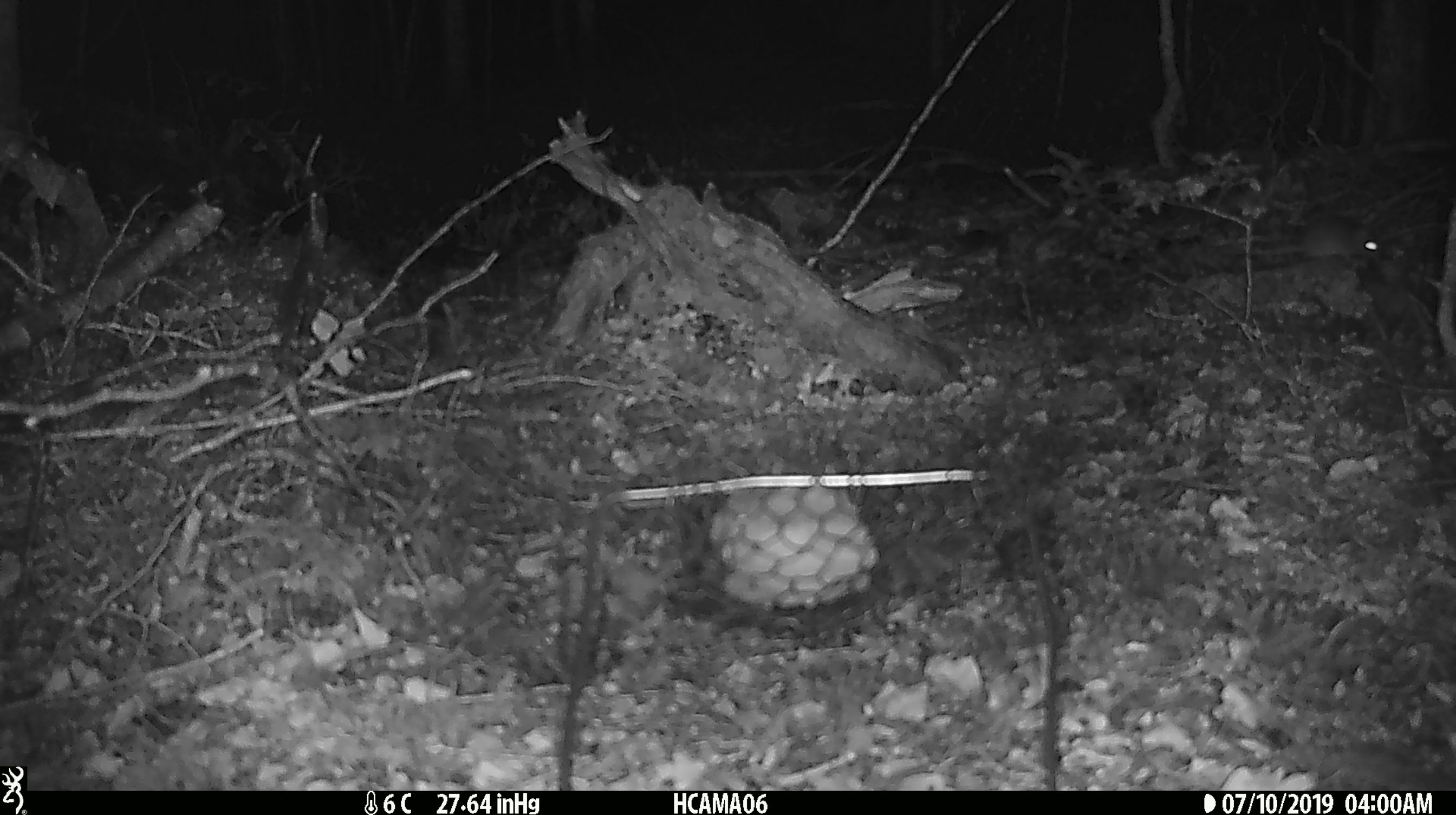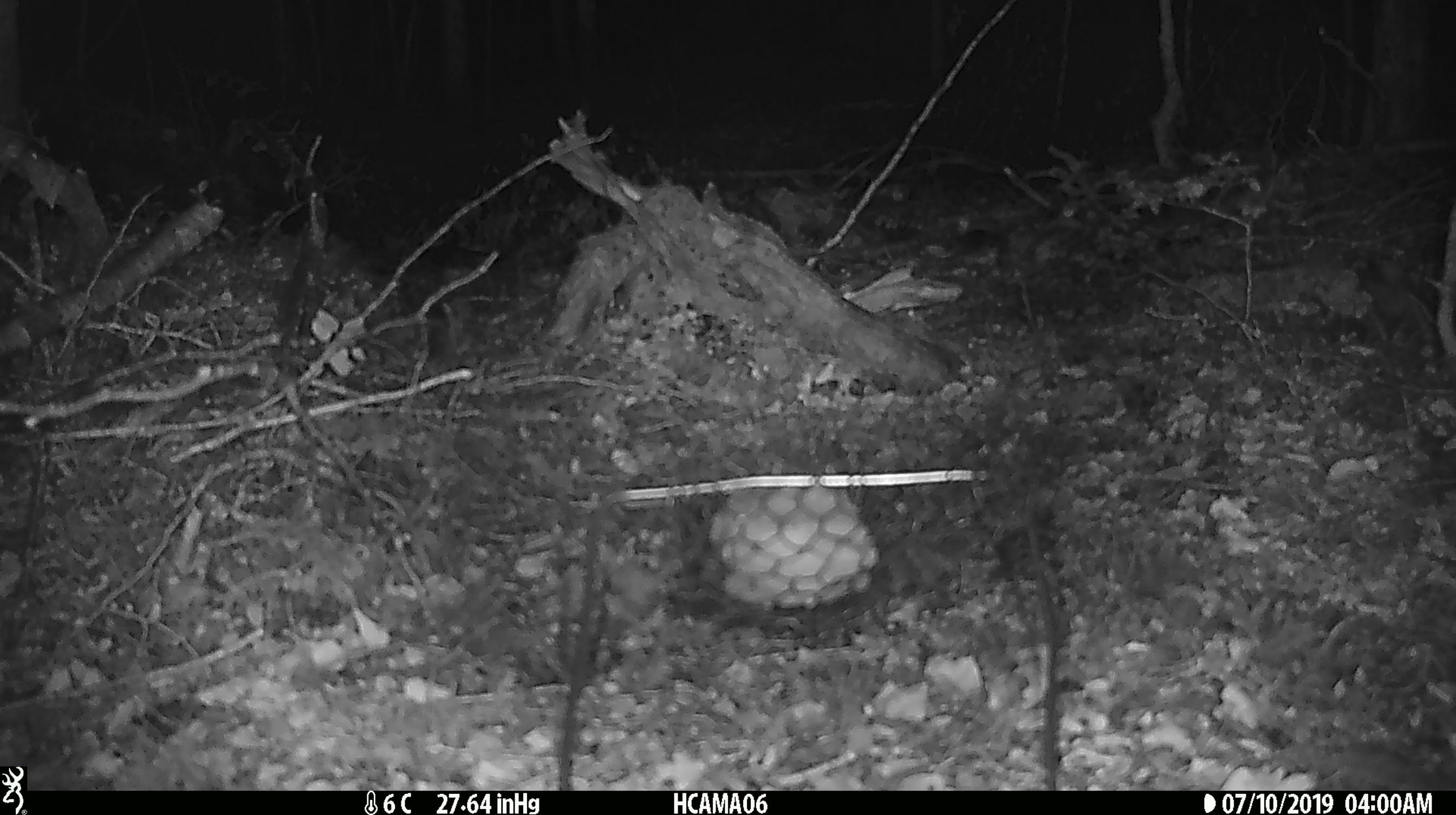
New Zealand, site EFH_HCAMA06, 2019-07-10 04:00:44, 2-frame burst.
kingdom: Animalia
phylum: Chordata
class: Mammalia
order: Rodentia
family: Muridae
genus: Mus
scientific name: Mus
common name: mouse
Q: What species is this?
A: Mouse (Mus).